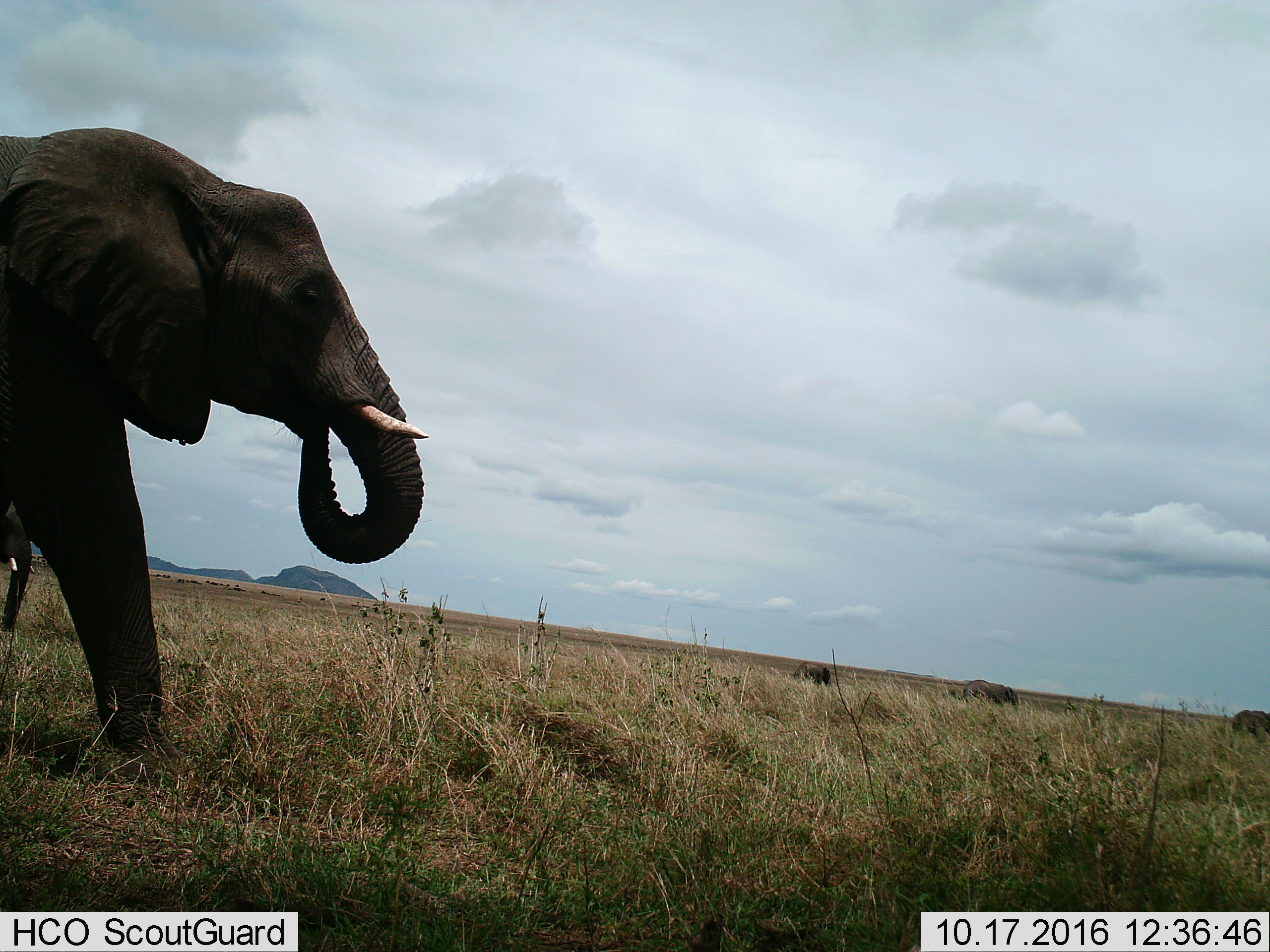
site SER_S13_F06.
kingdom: Animalia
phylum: Chordata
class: Mammalia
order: Proboscidea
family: Elephantidae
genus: Loxodonta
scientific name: Loxodonta africana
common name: african bush elephant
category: elephant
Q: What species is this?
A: Elephant (african bush elephant) (Loxodonta africana).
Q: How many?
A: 4.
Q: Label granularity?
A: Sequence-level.